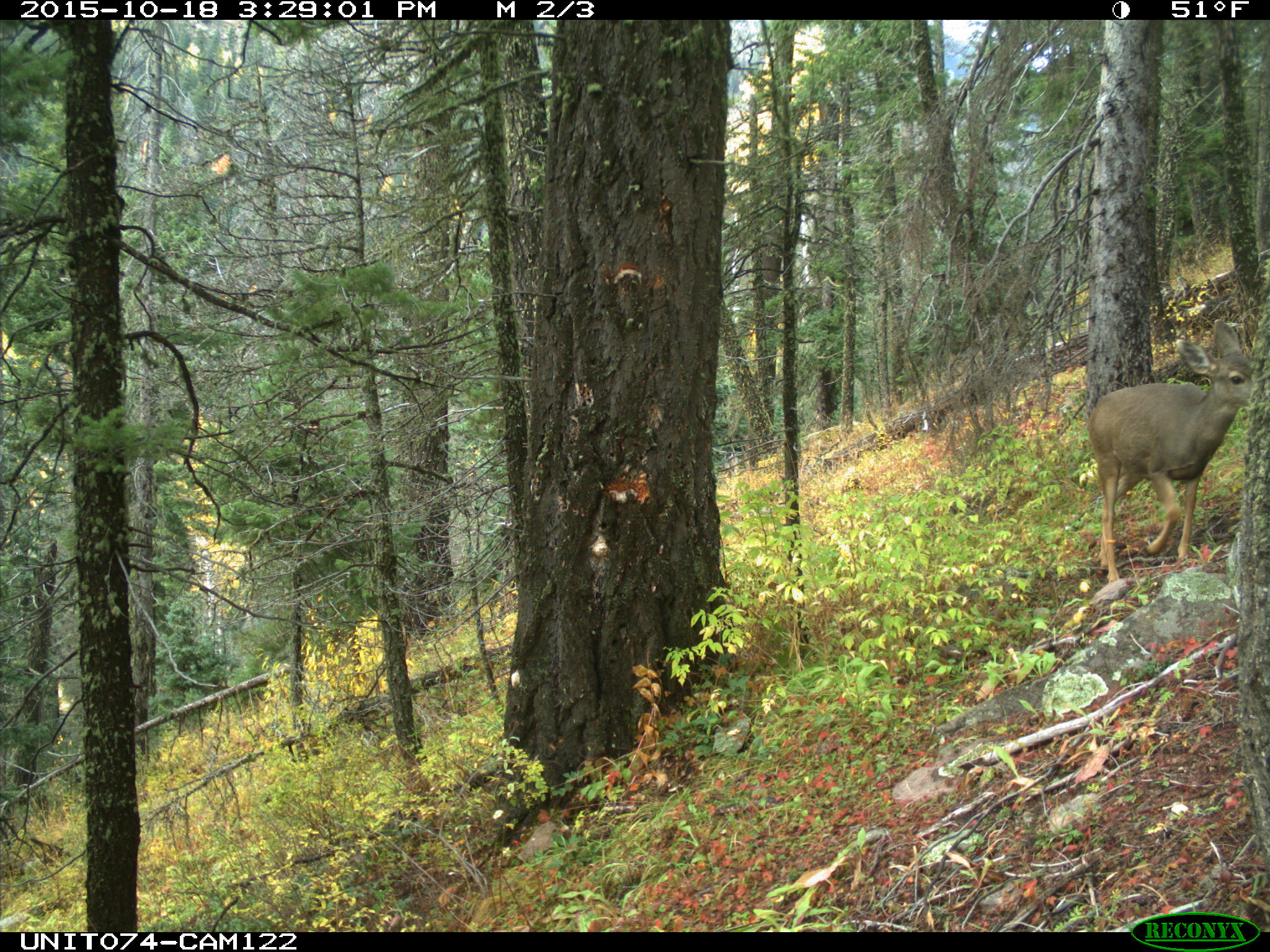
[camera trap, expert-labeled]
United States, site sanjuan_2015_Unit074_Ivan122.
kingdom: Animalia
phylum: Chordata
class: Mammalia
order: Artiodactyla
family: Cervidae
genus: Odocoileus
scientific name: Odocoileus hemionus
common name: mule deer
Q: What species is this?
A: Odocoileus hemionus (mule deer).